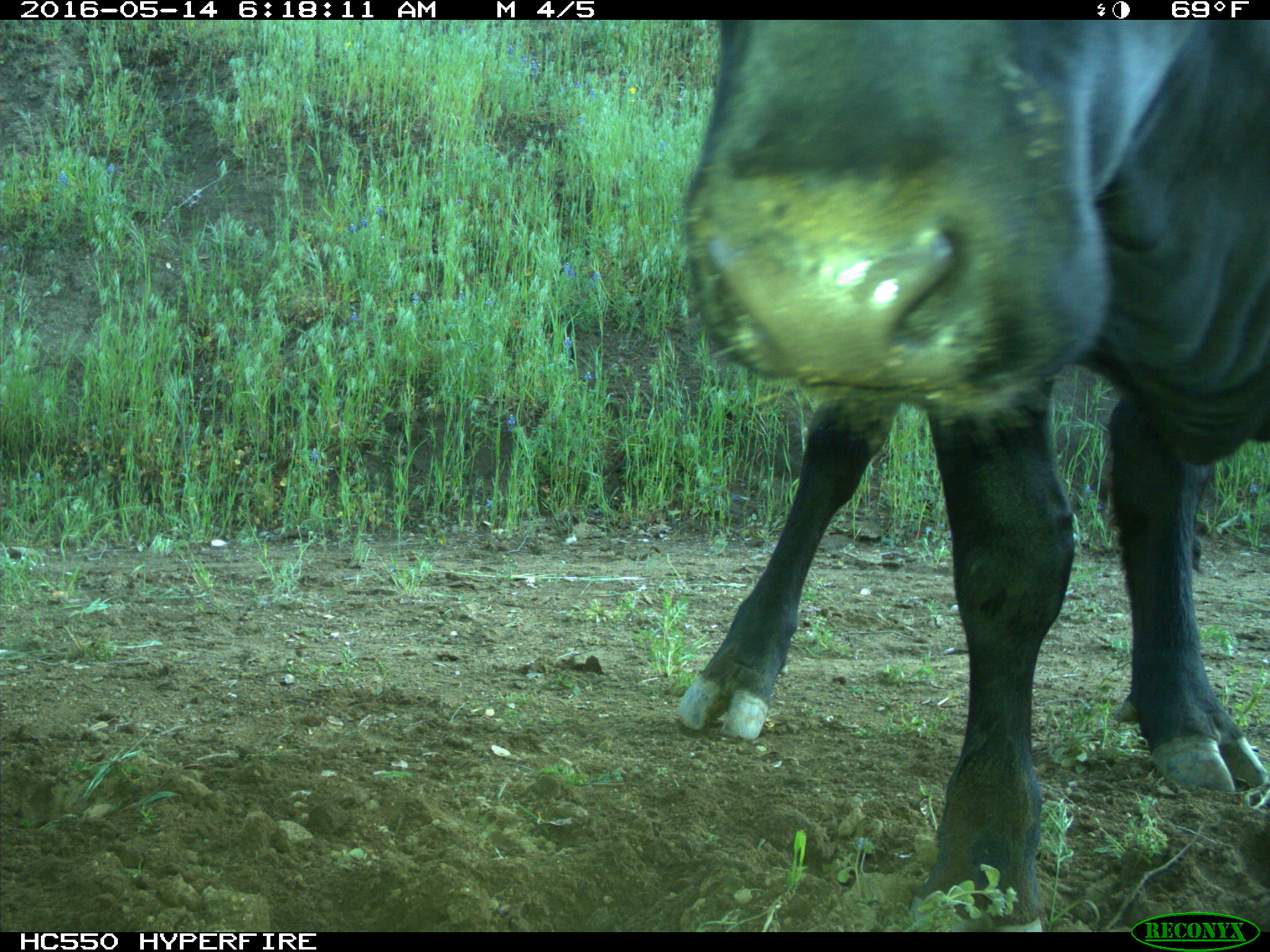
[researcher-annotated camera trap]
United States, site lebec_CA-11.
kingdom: Animalia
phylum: Chordata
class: Mammalia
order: Artiodactyla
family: Bovidae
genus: Bos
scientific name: Bos taurus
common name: domestic cow